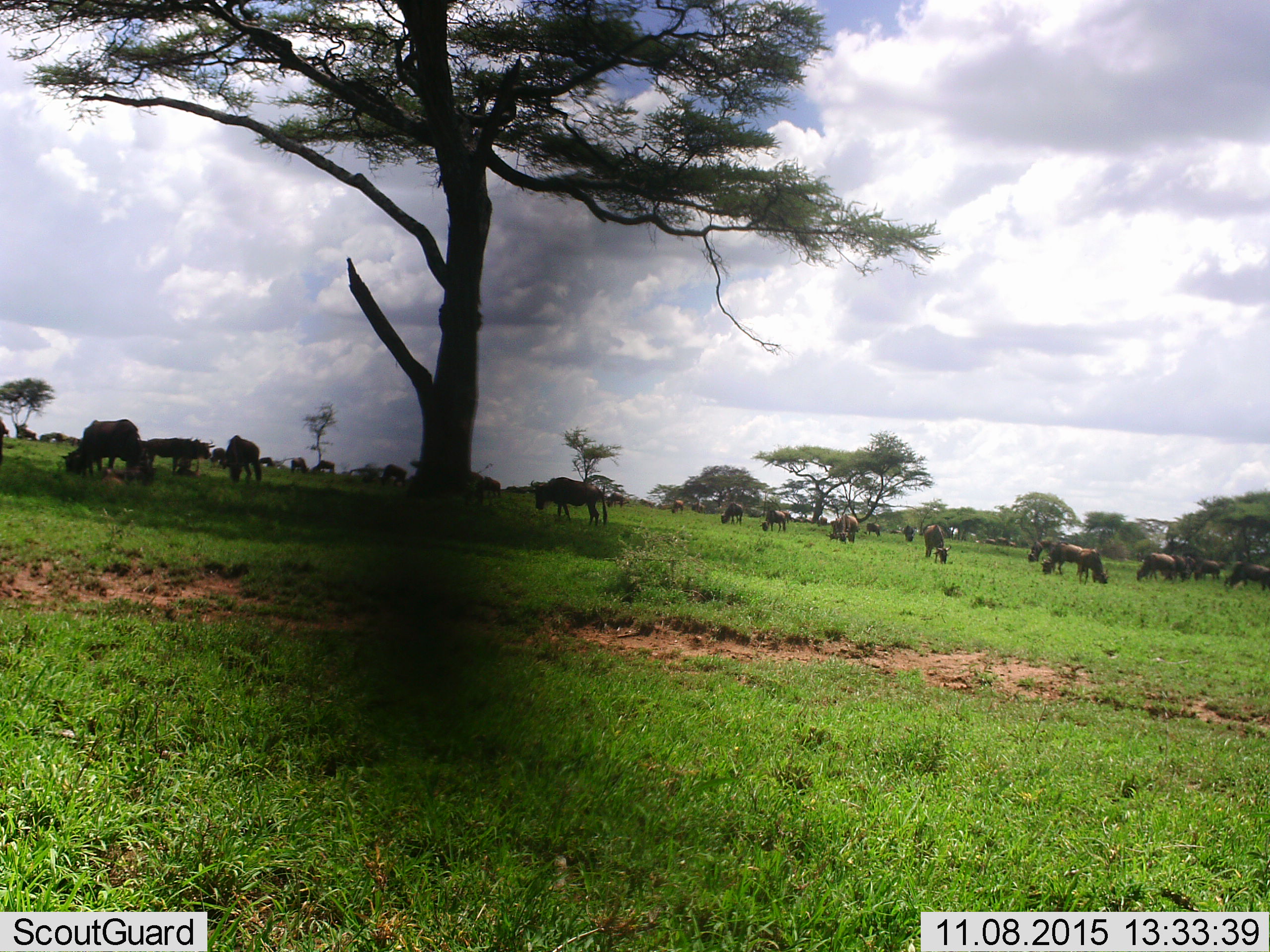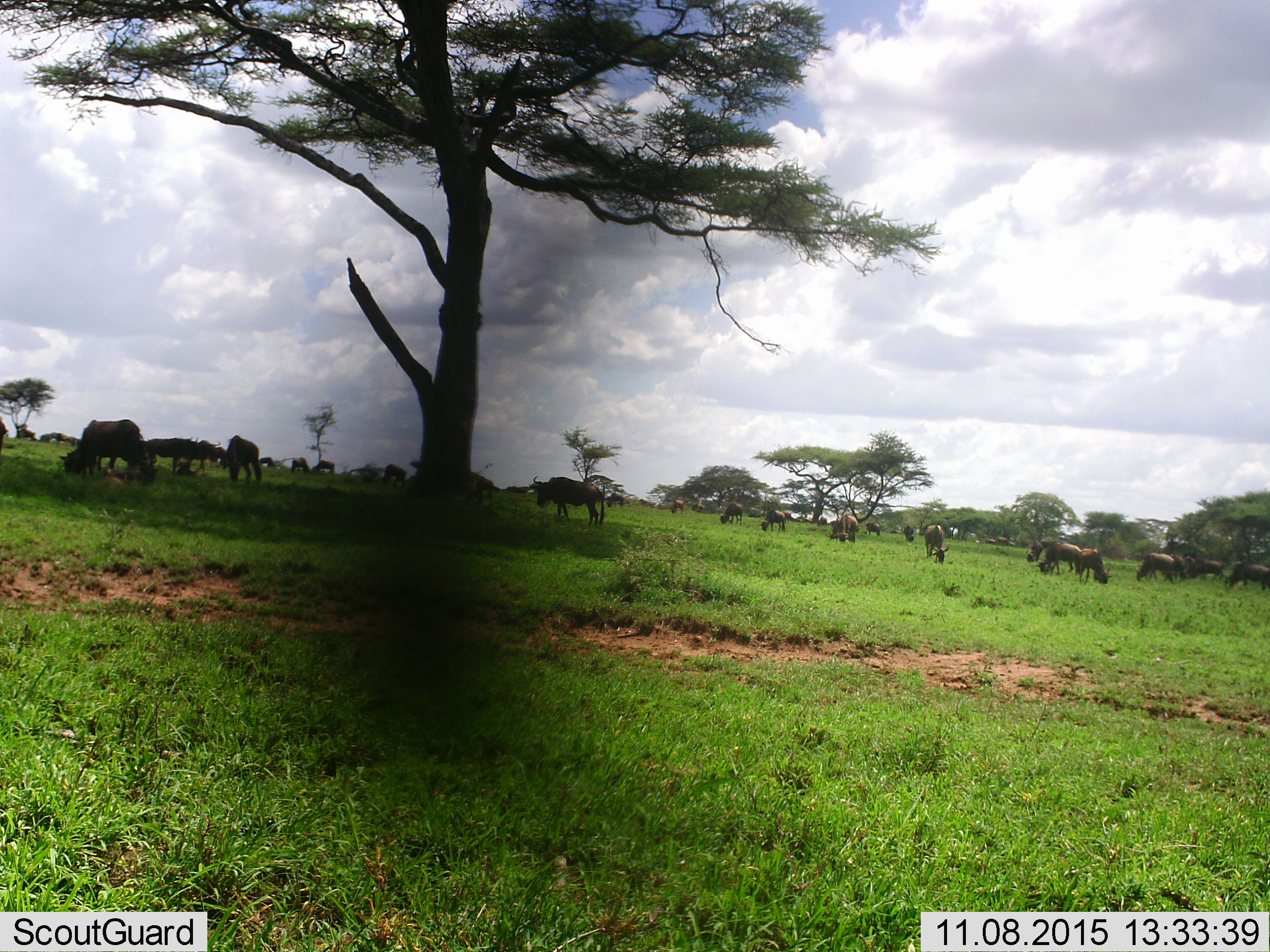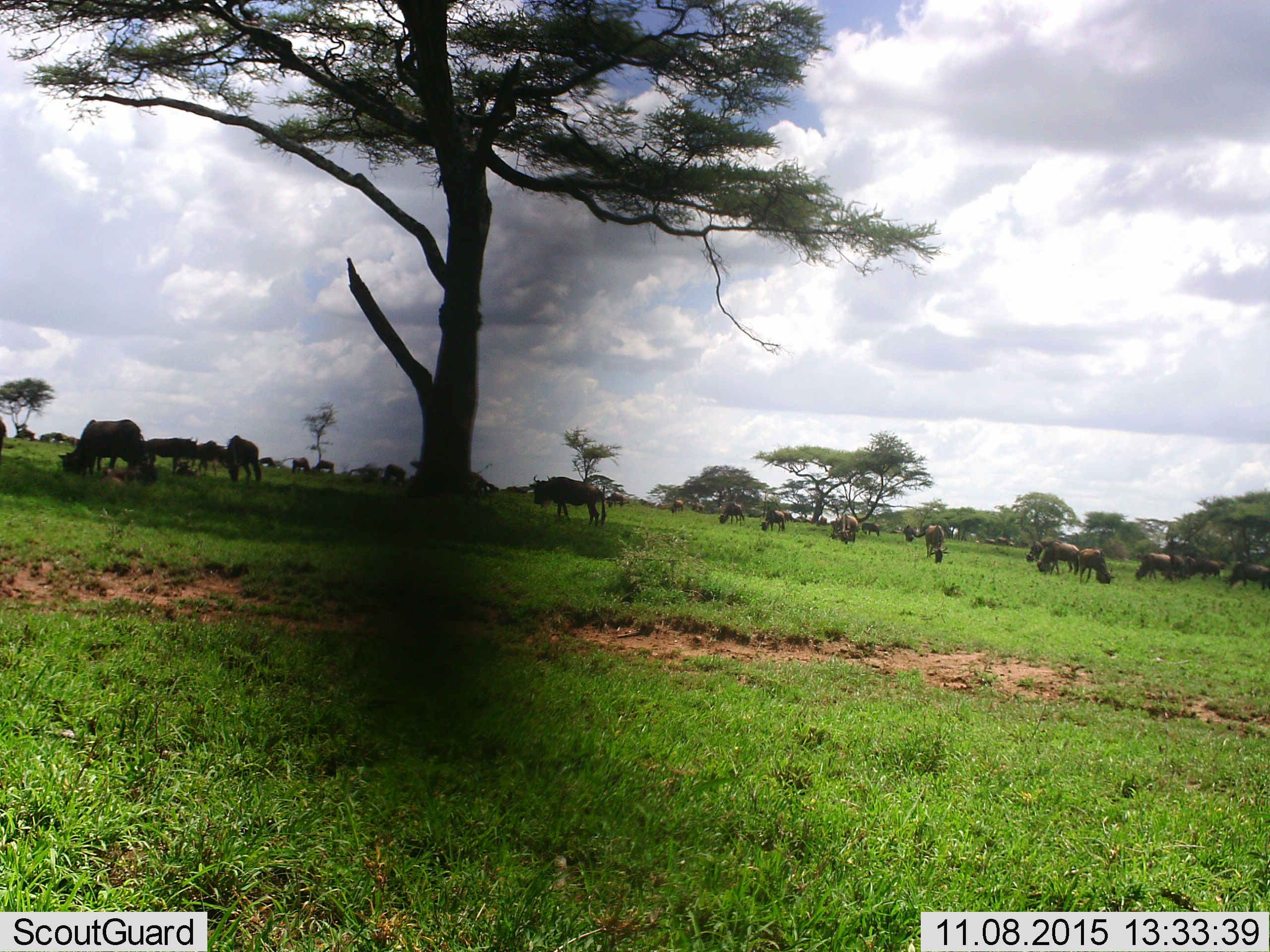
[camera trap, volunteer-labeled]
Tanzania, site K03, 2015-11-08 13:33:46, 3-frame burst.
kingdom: Animalia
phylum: Chordata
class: Mammalia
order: Artiodactyla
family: Bovidae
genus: Connochaetes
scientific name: Connochaetes taurinus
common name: blue wildebeest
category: wildebeest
Wildebeest (blue wildebeest) (Connochaetes taurinus), count 11-50. Behavior (volunteer vote fractions): standing 38%, resting 0%, moving 38%, interacting 12%. Young present (vote fraction): 12%. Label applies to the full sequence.